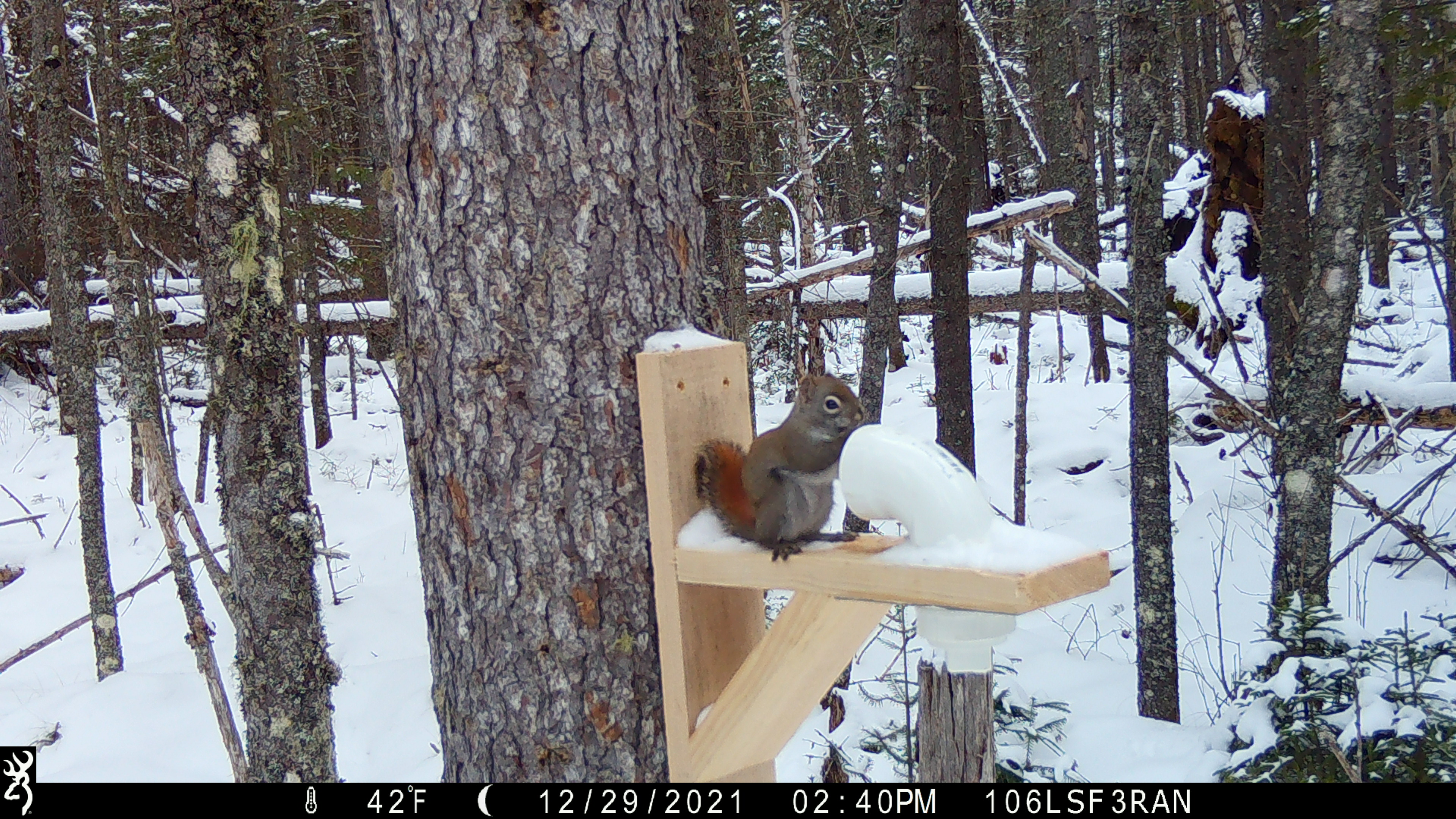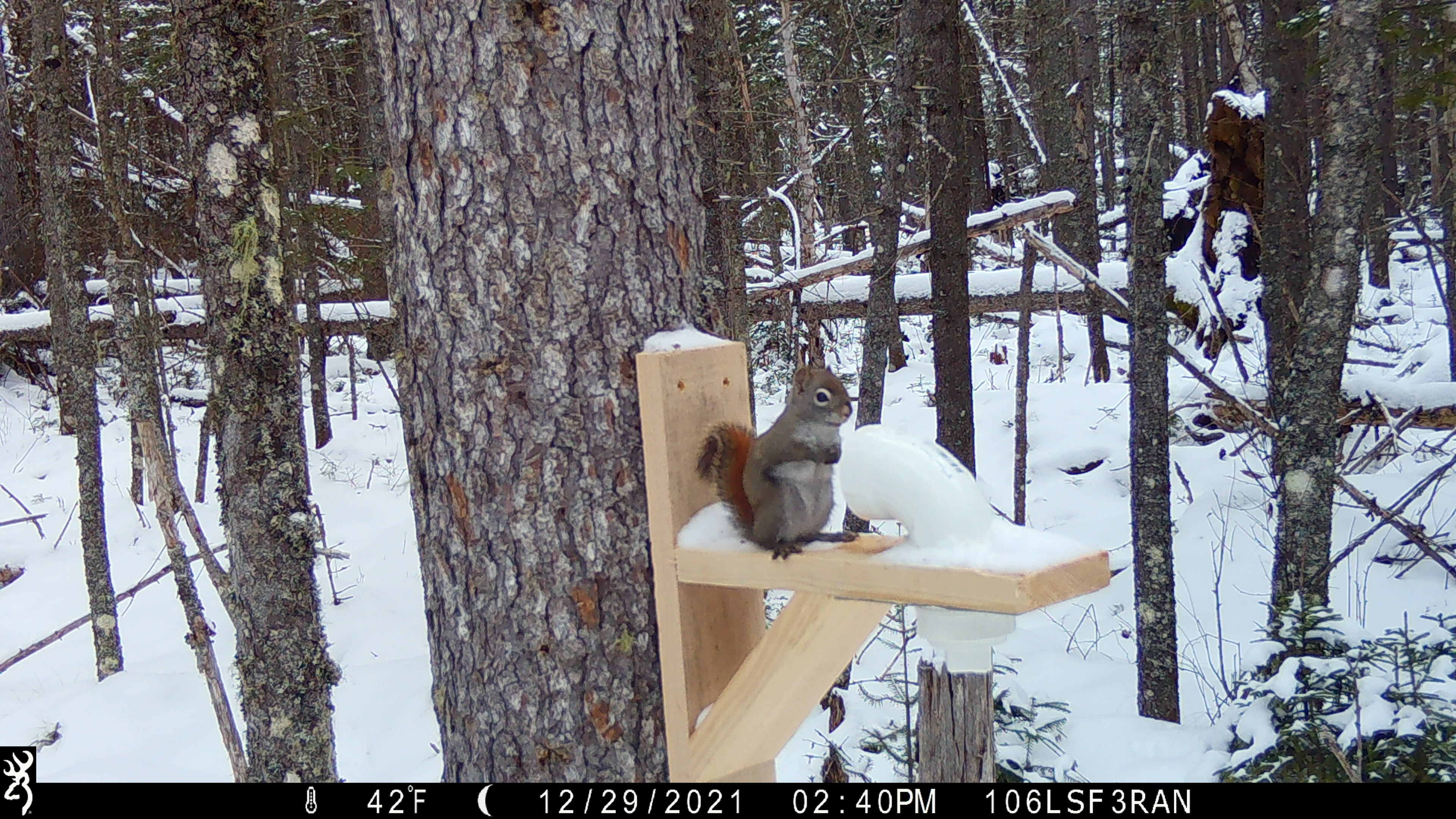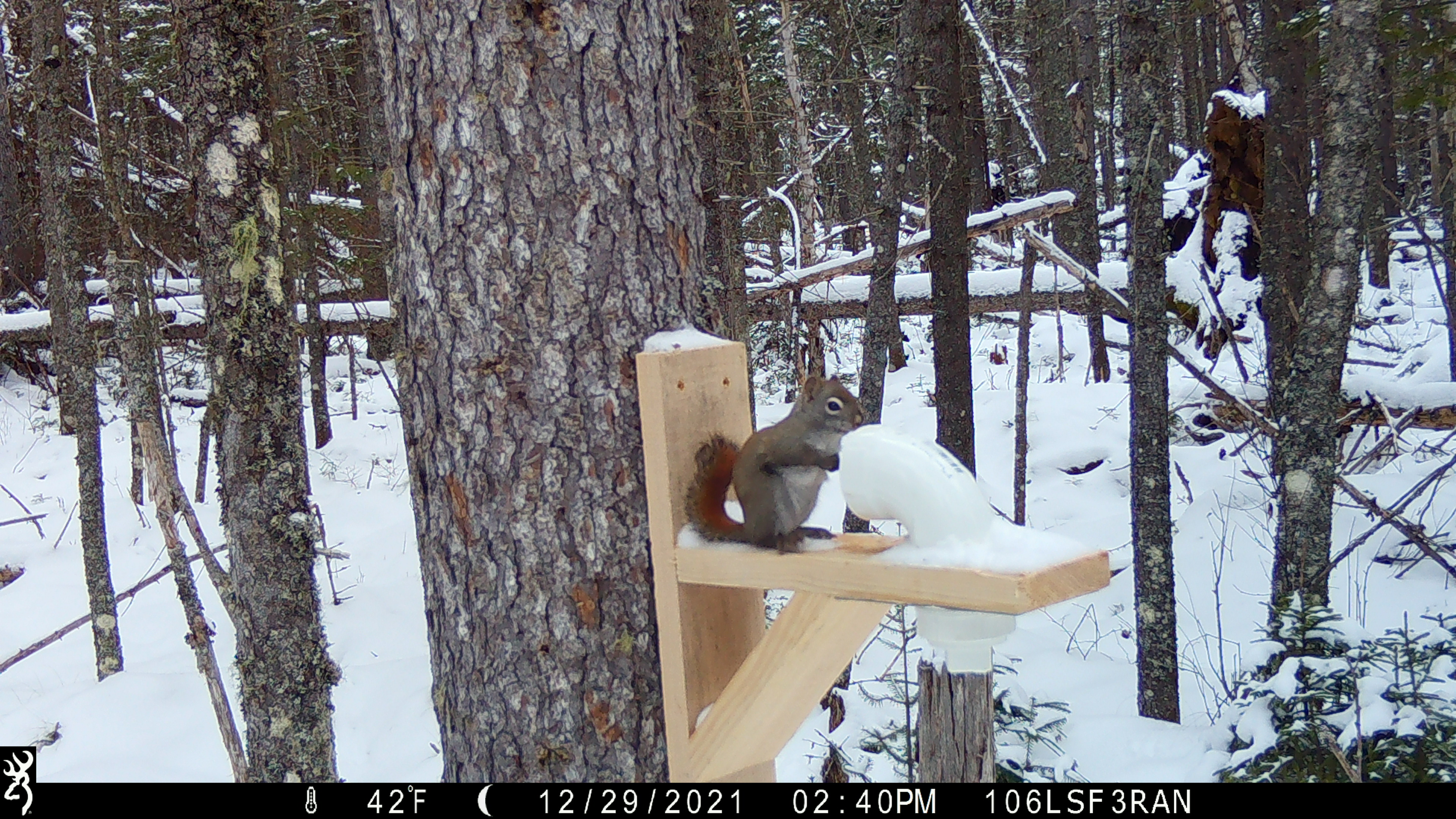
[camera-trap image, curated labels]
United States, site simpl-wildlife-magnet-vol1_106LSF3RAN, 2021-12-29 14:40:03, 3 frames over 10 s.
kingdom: Animalia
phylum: Chordata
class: Mammalia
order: Rodentia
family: Sciuridae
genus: Tamiasciurus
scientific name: Tamiasciurus hudsonicus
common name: red squirrel